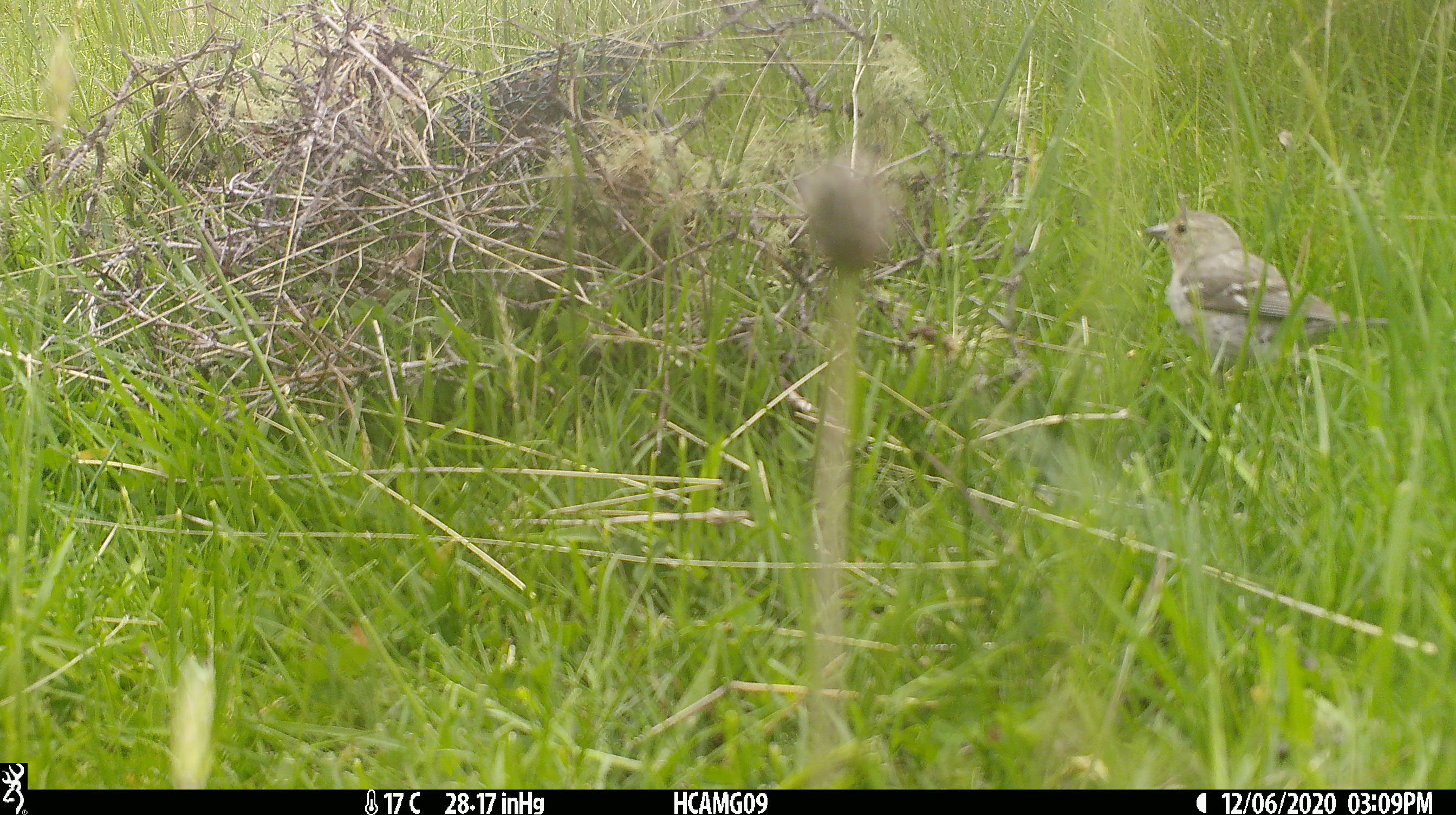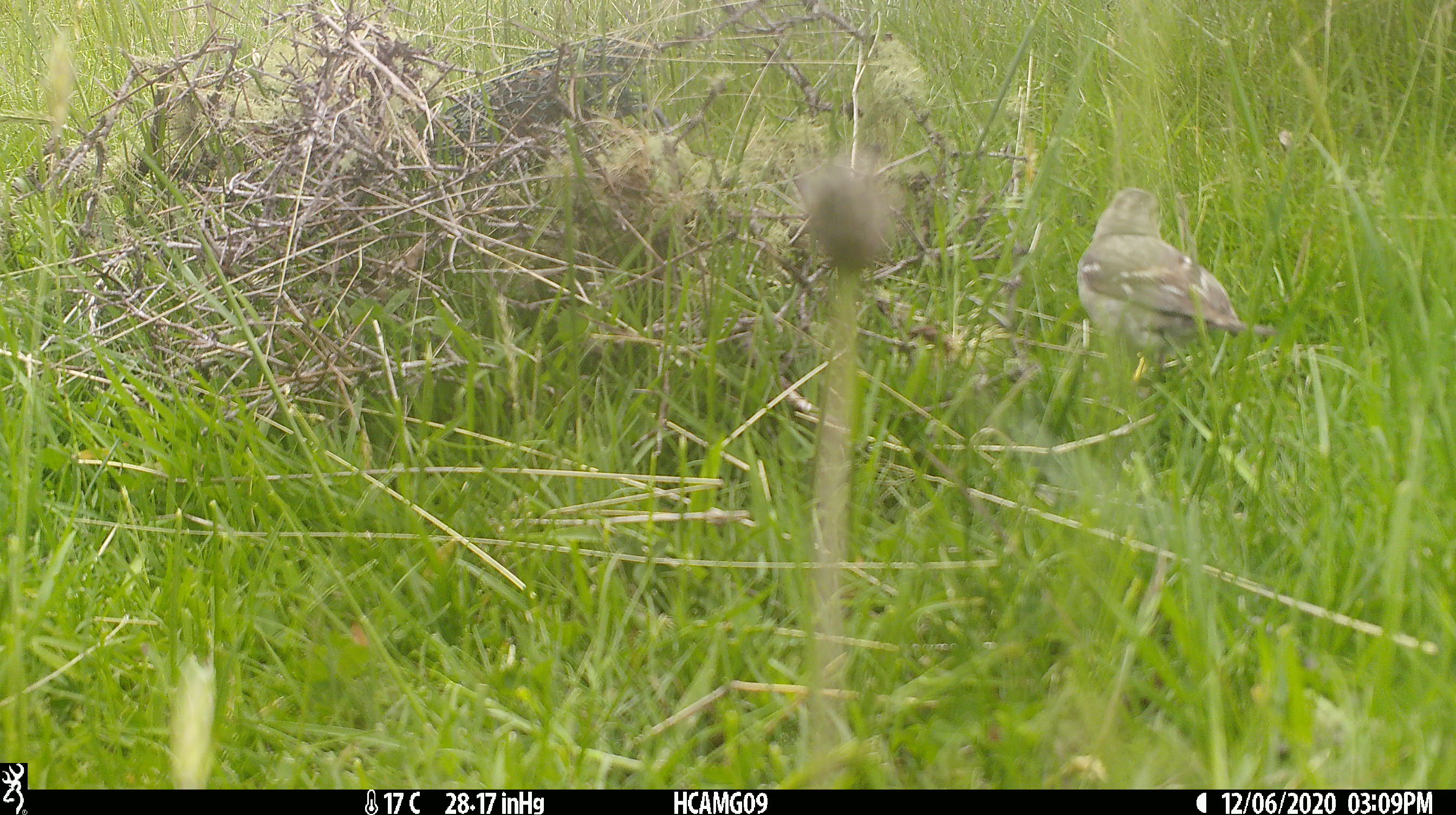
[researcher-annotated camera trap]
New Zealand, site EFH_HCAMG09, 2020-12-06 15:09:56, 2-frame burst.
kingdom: Animalia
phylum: Chordata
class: Aves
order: Passeriformes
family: Fringillidae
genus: Fringilla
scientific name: Fringilla coelebs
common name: common chaffinch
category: chaffinch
Chaffinch (common chaffinch) (Fringilla coelebs).